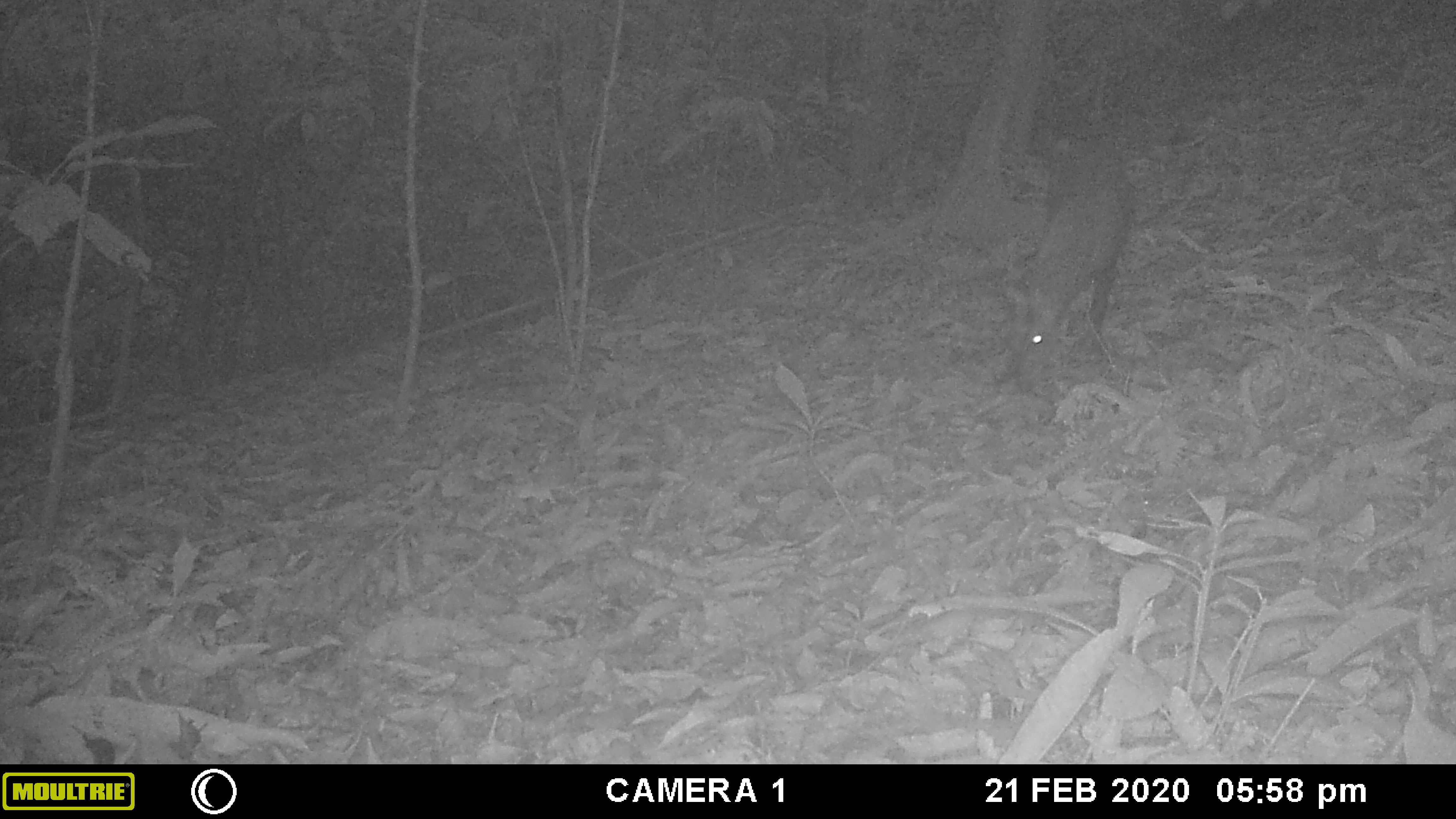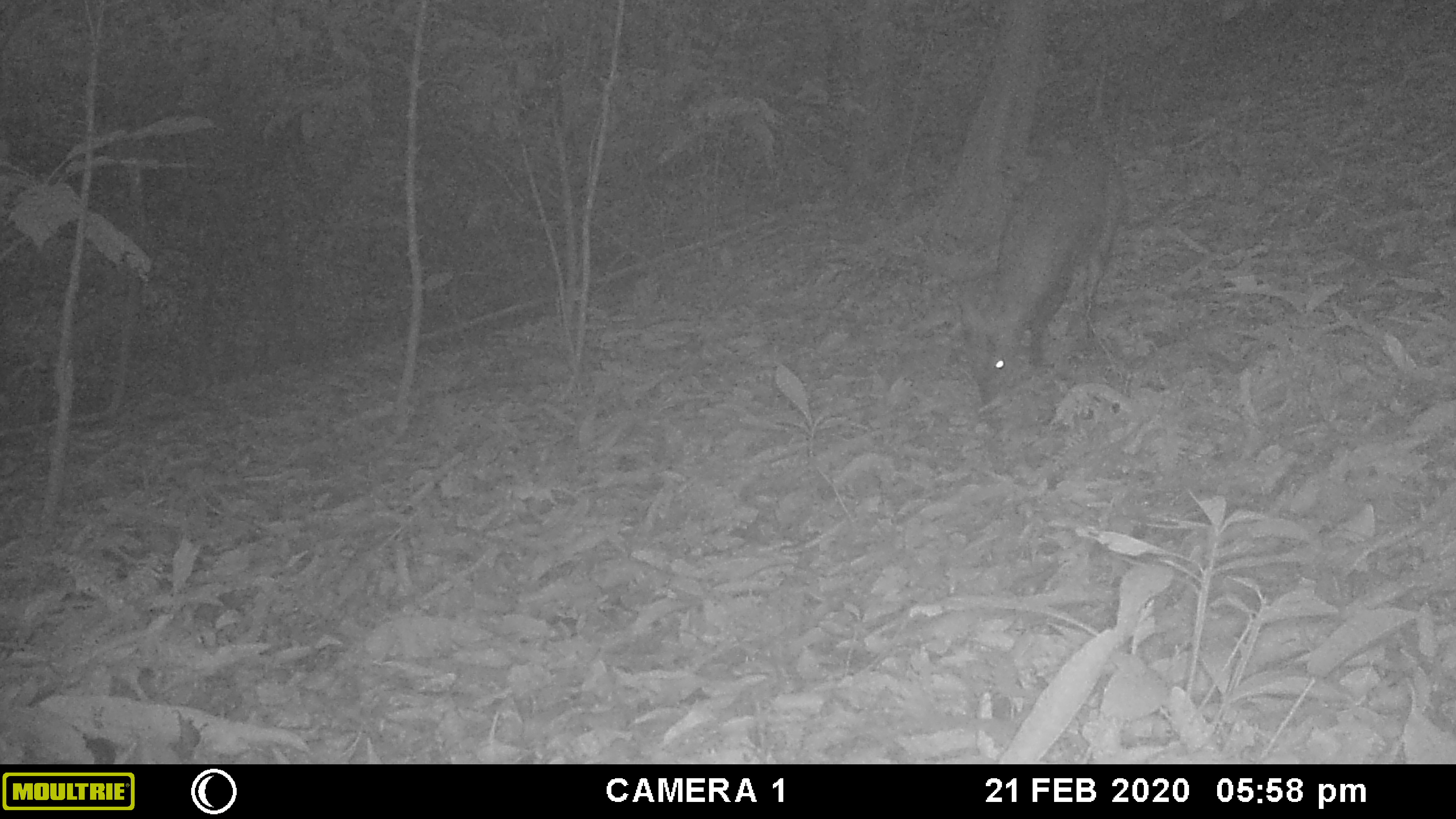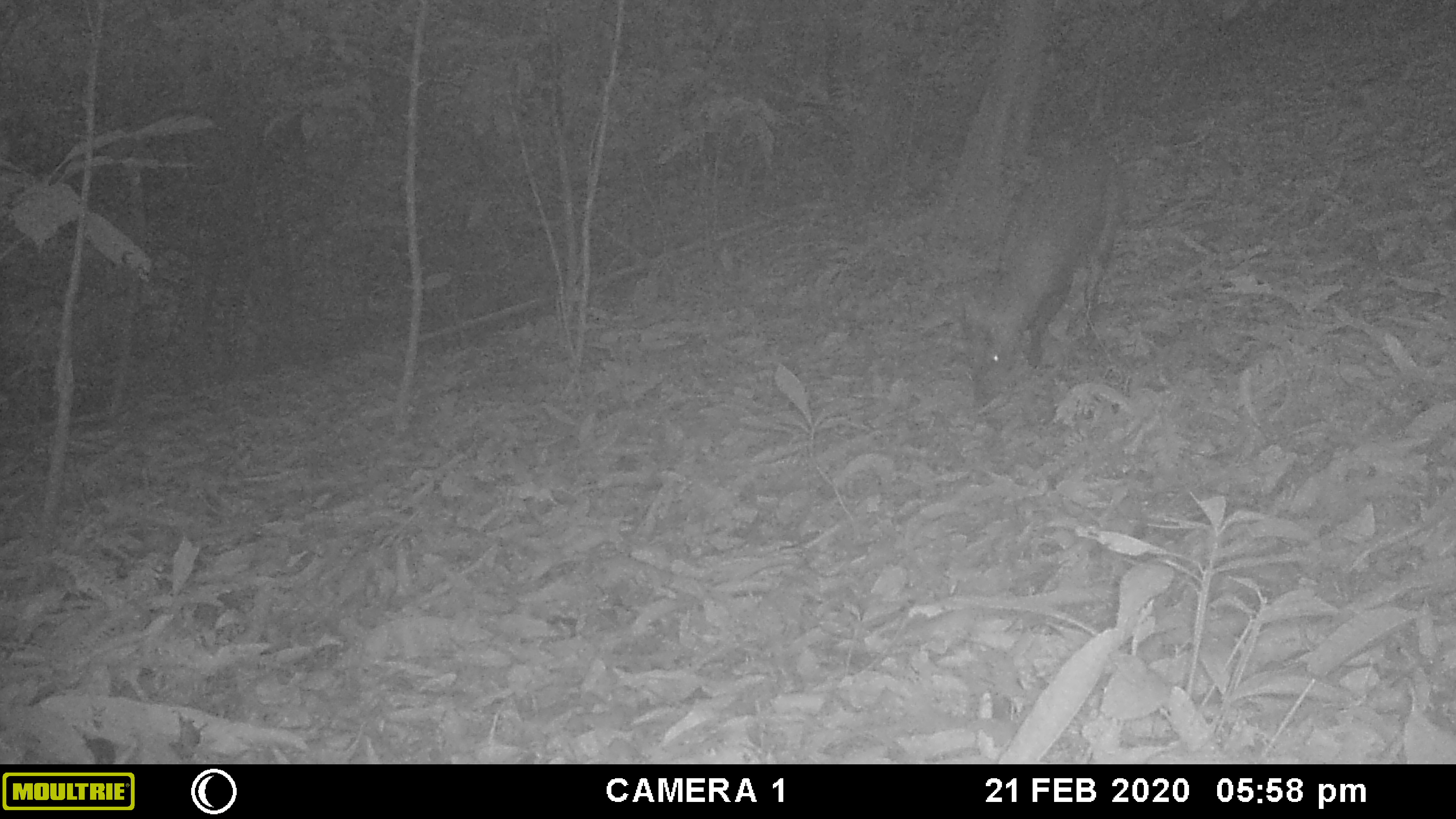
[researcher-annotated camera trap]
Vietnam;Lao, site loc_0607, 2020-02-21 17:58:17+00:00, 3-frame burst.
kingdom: Animalia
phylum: Chordata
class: Mammalia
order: Artiodactyla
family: Cervidae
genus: Muntiacus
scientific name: Muntiacus rooseveltorum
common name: roosevelt's muntjac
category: roosevelts muntjac group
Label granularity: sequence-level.